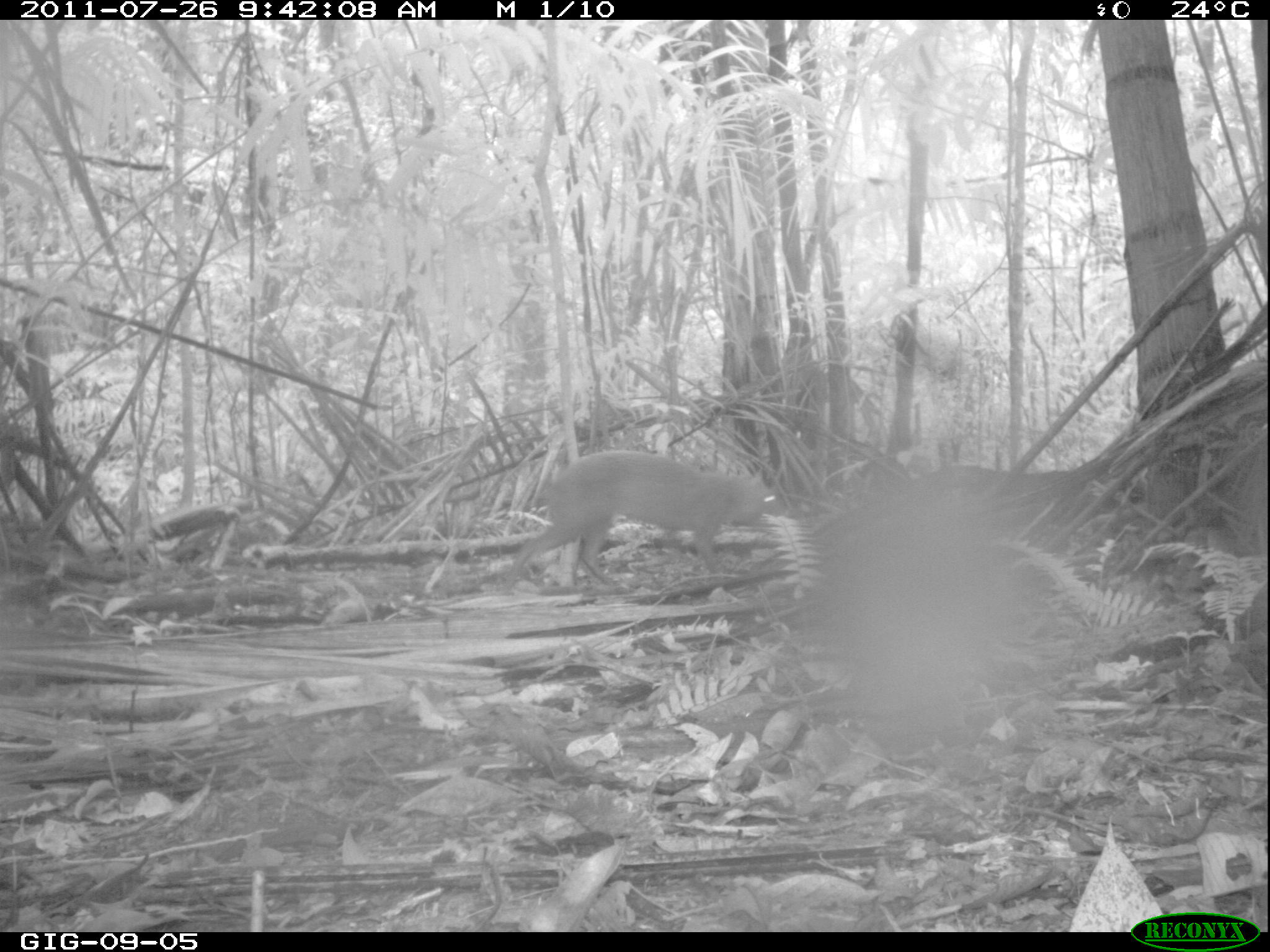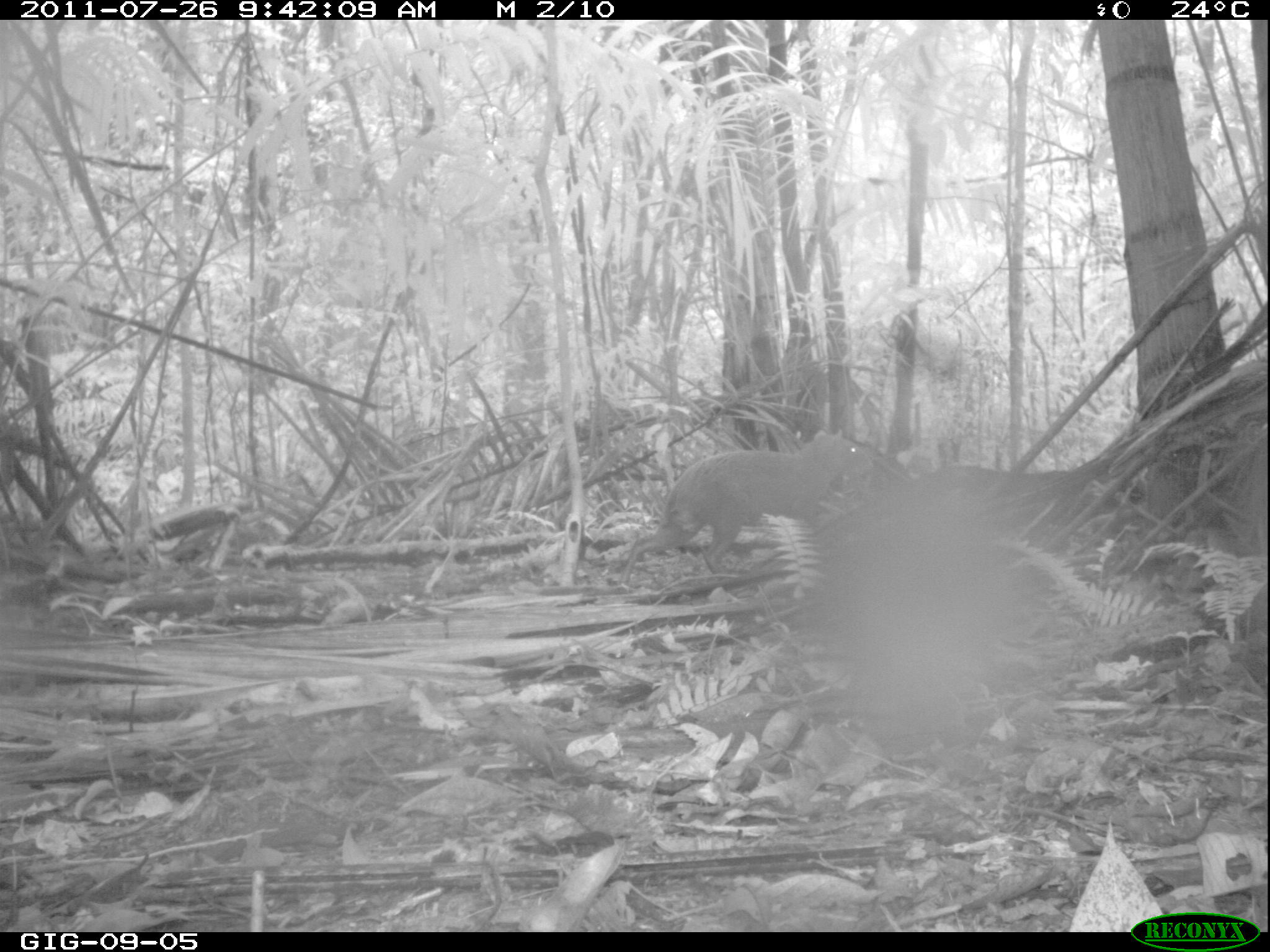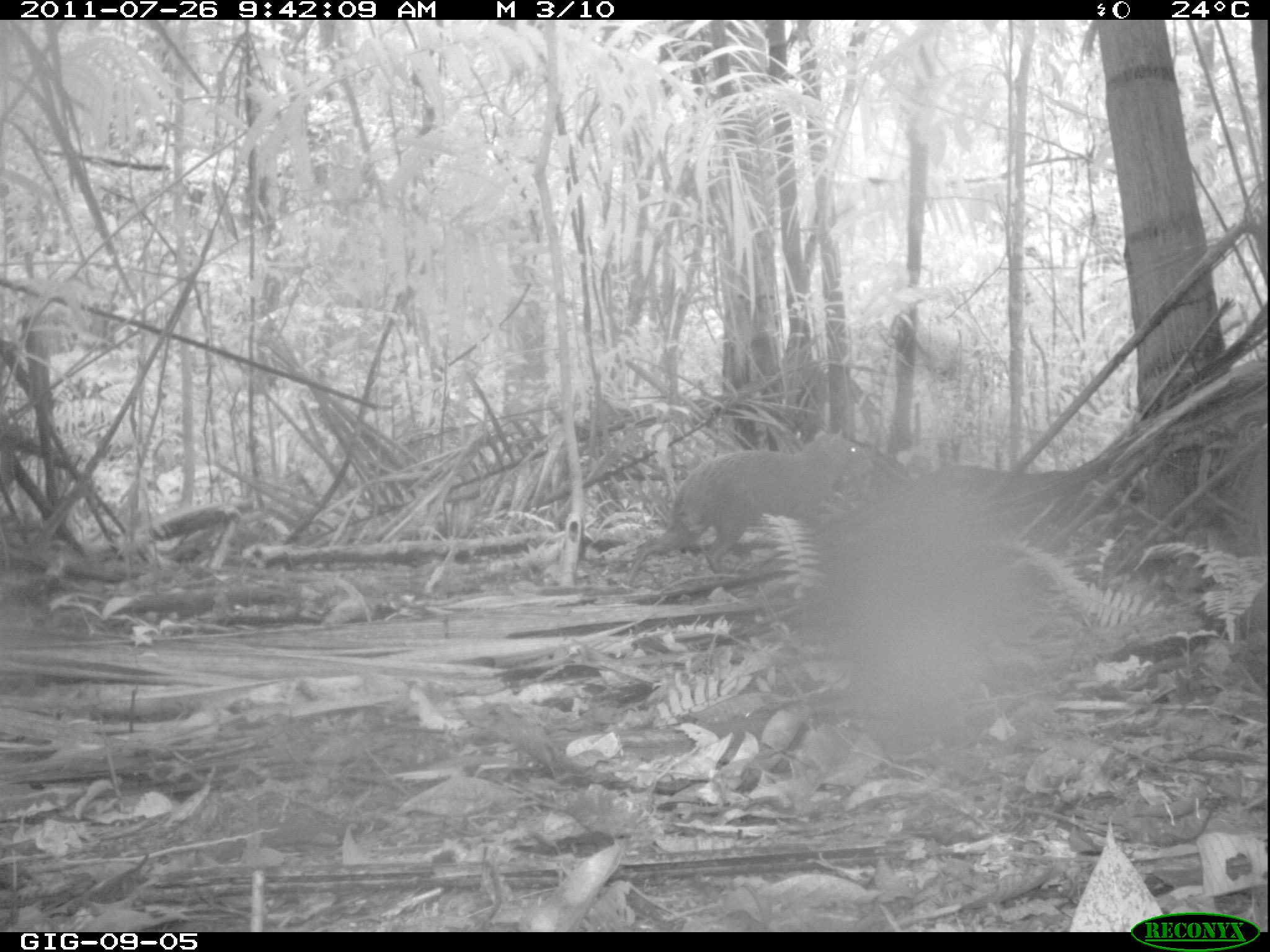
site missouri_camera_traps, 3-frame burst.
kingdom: Animalia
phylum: Chordata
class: Mammalia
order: Rodentia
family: Dasyproctidae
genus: Dasyprocta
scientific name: Dasyprocta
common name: agouti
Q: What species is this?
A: Agouti (Dasyprocta).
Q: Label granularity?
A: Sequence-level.